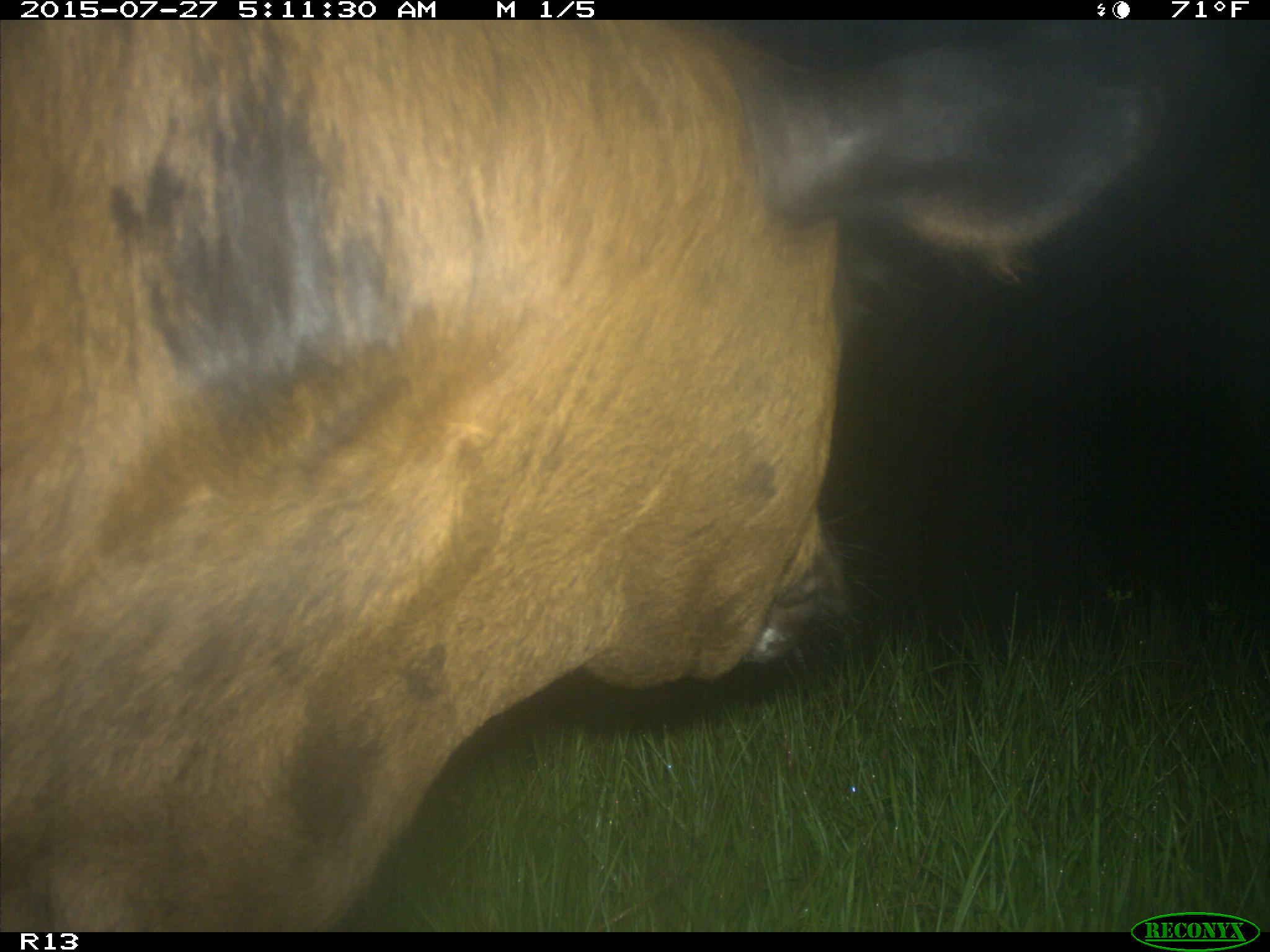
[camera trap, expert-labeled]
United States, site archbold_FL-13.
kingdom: Animalia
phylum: Chordata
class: Mammalia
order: Artiodactyla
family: Suidae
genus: Sus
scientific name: Sus scrofa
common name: wild boar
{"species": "Sus scrofa (wild boar)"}